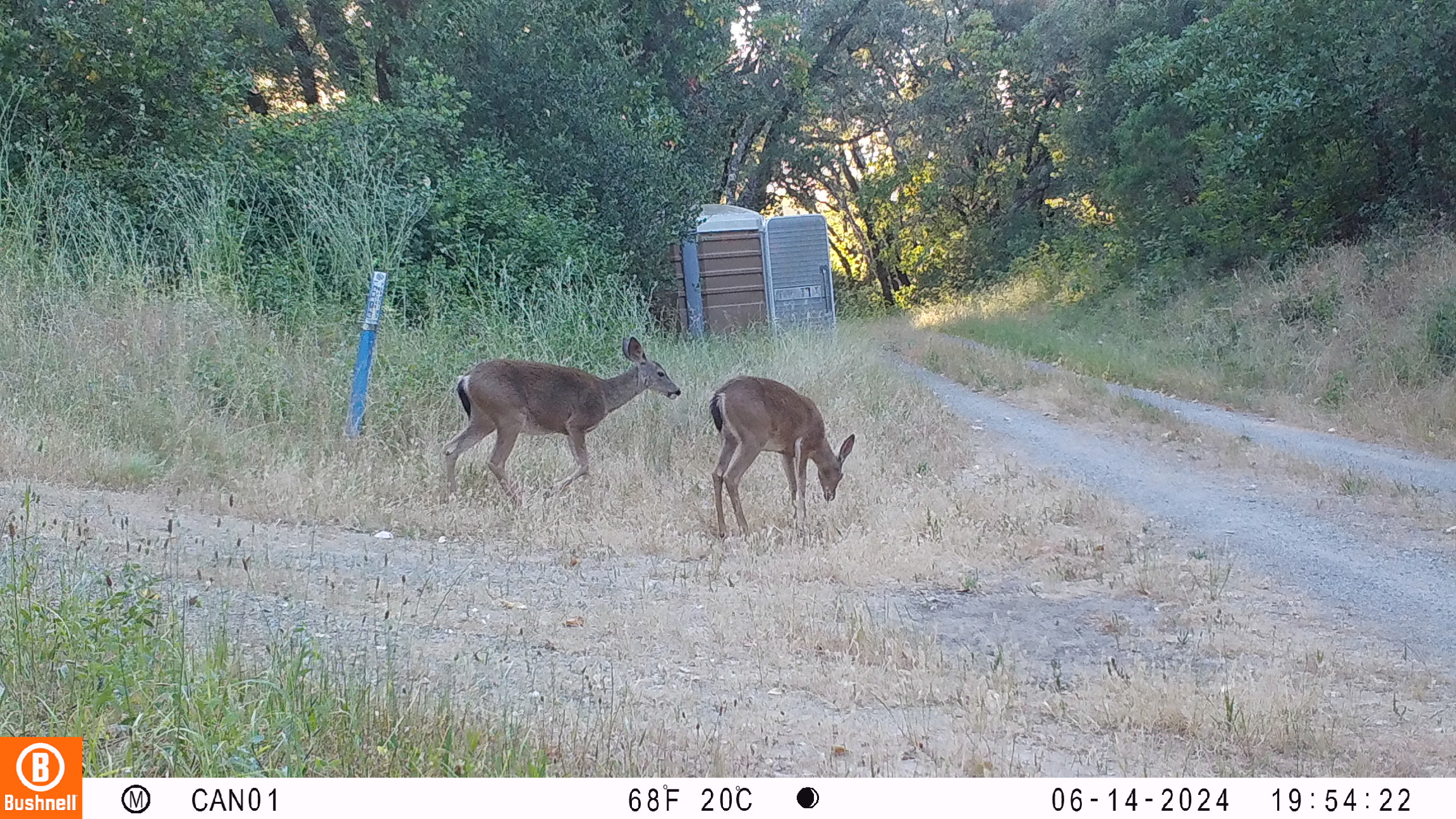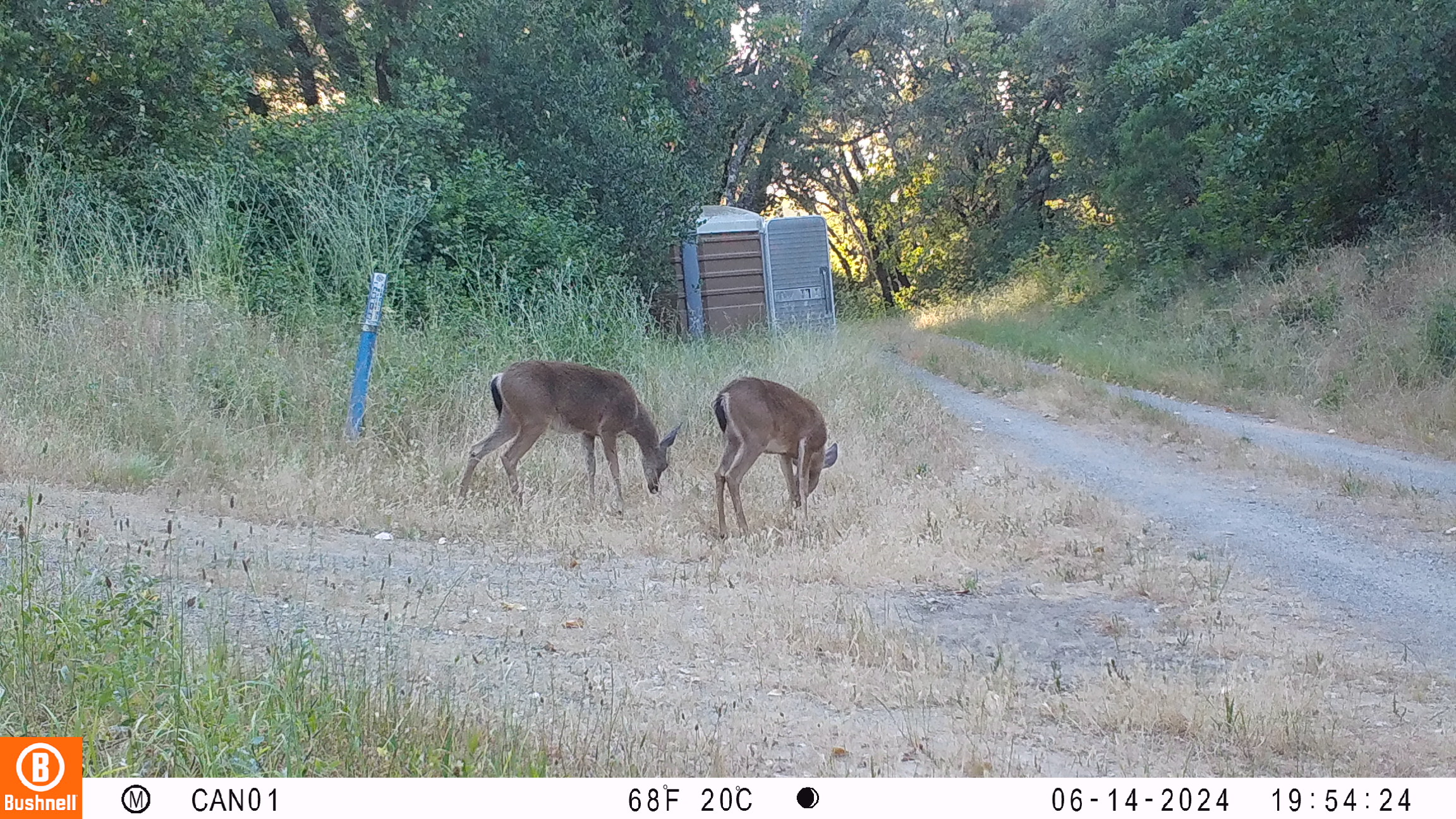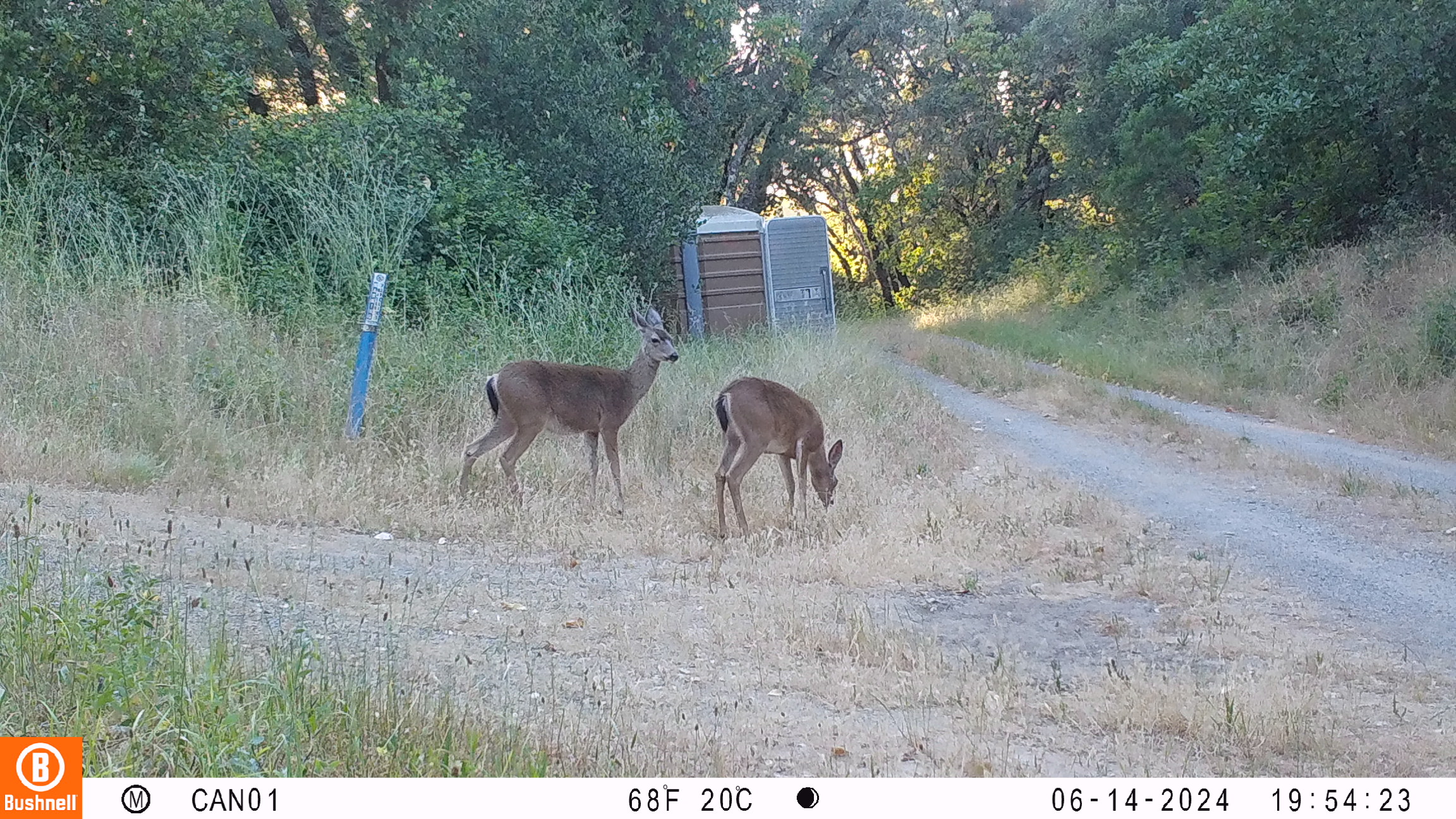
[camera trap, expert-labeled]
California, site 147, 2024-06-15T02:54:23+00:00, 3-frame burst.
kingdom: Animalia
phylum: Chordata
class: Mammalia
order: Artiodactyla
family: Cervidae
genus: Odocoileus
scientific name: Odocoileus hemionus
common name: mule deer